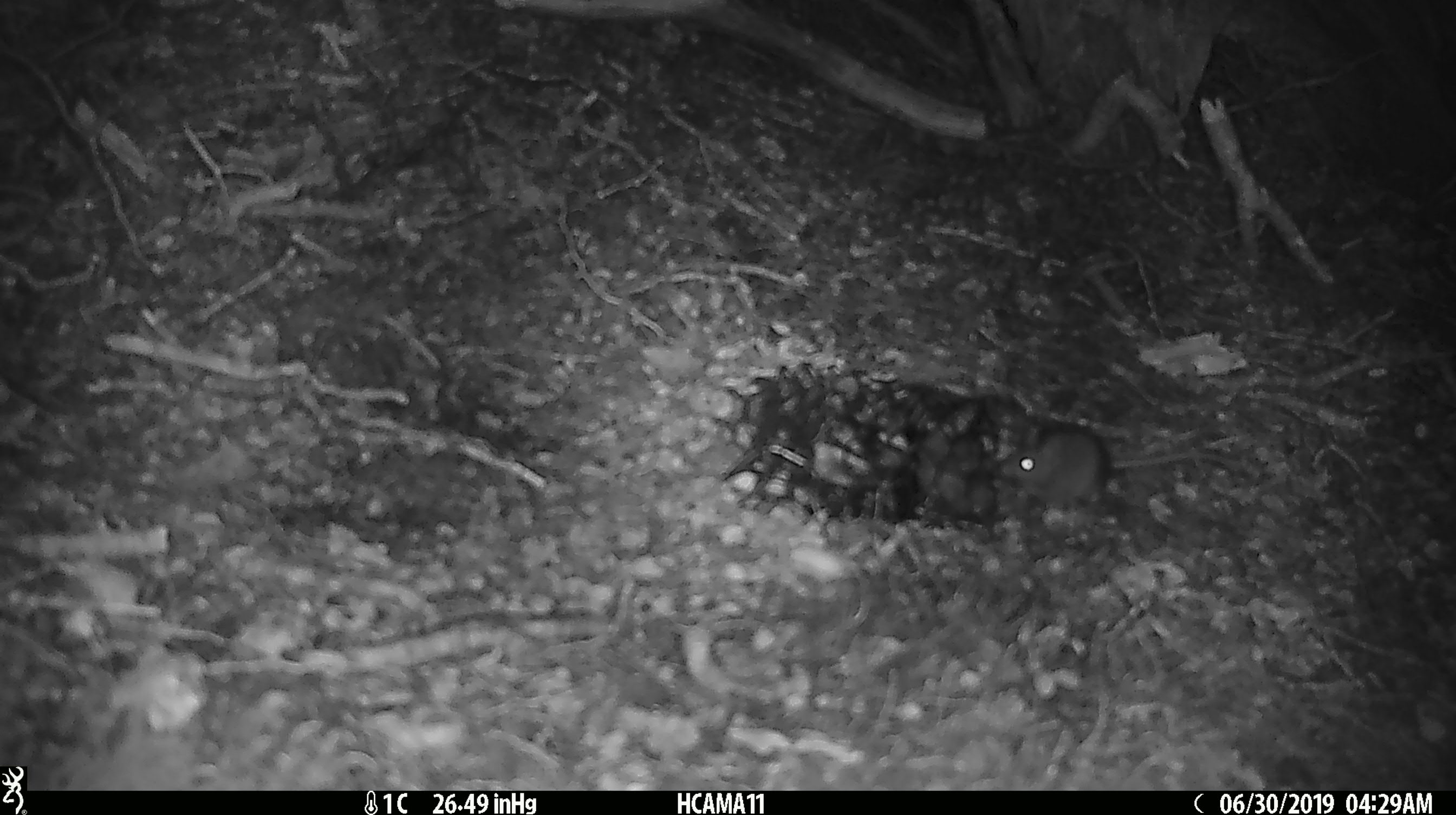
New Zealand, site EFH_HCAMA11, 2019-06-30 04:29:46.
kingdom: Animalia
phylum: Chordata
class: Mammalia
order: Rodentia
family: Muridae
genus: Mus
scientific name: Mus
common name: mouse